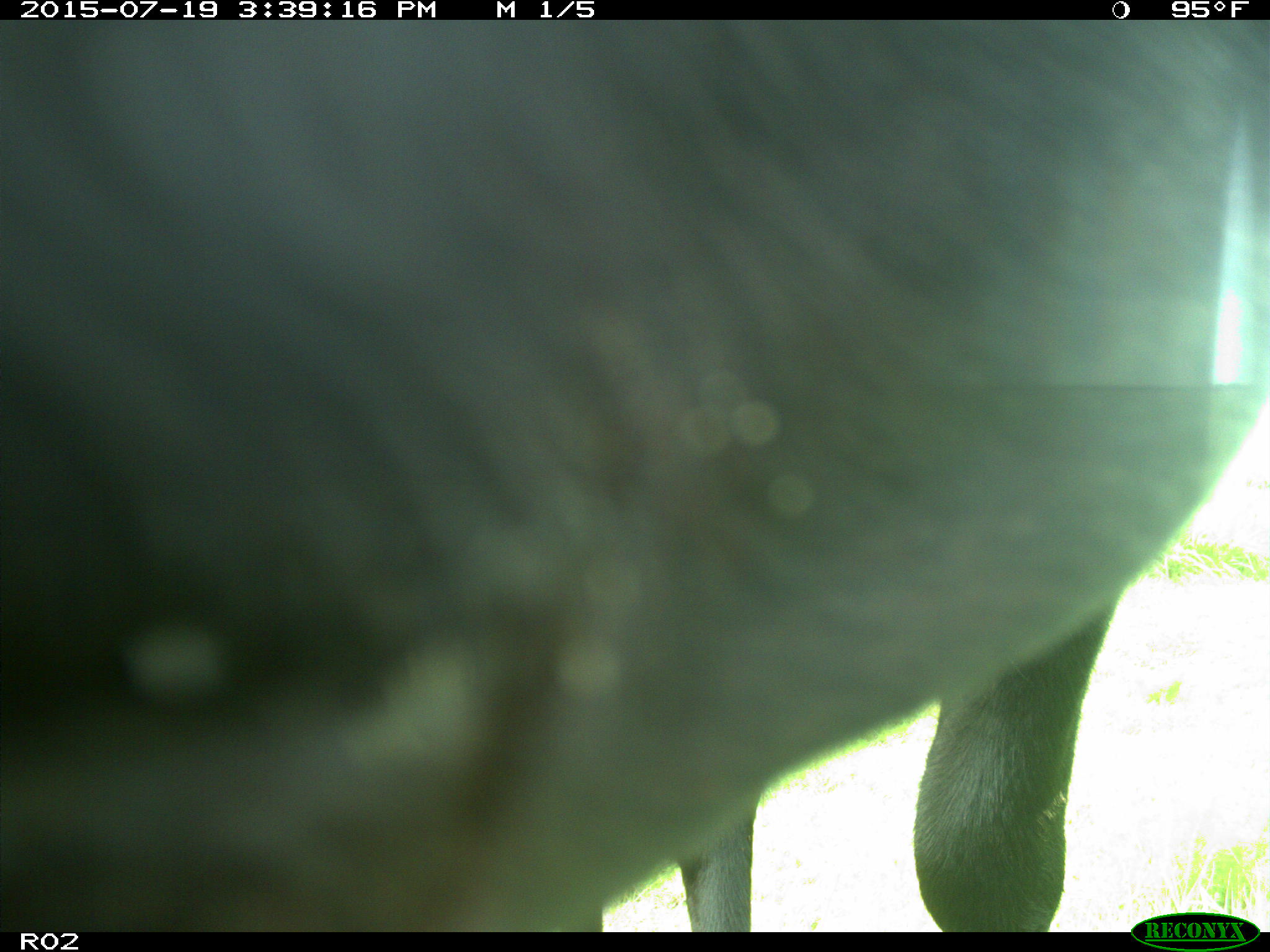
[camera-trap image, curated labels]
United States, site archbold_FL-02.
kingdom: Animalia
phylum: Chordata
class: Mammalia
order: Artiodactyla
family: Bovidae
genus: Bos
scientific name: Bos taurus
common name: domestic cow